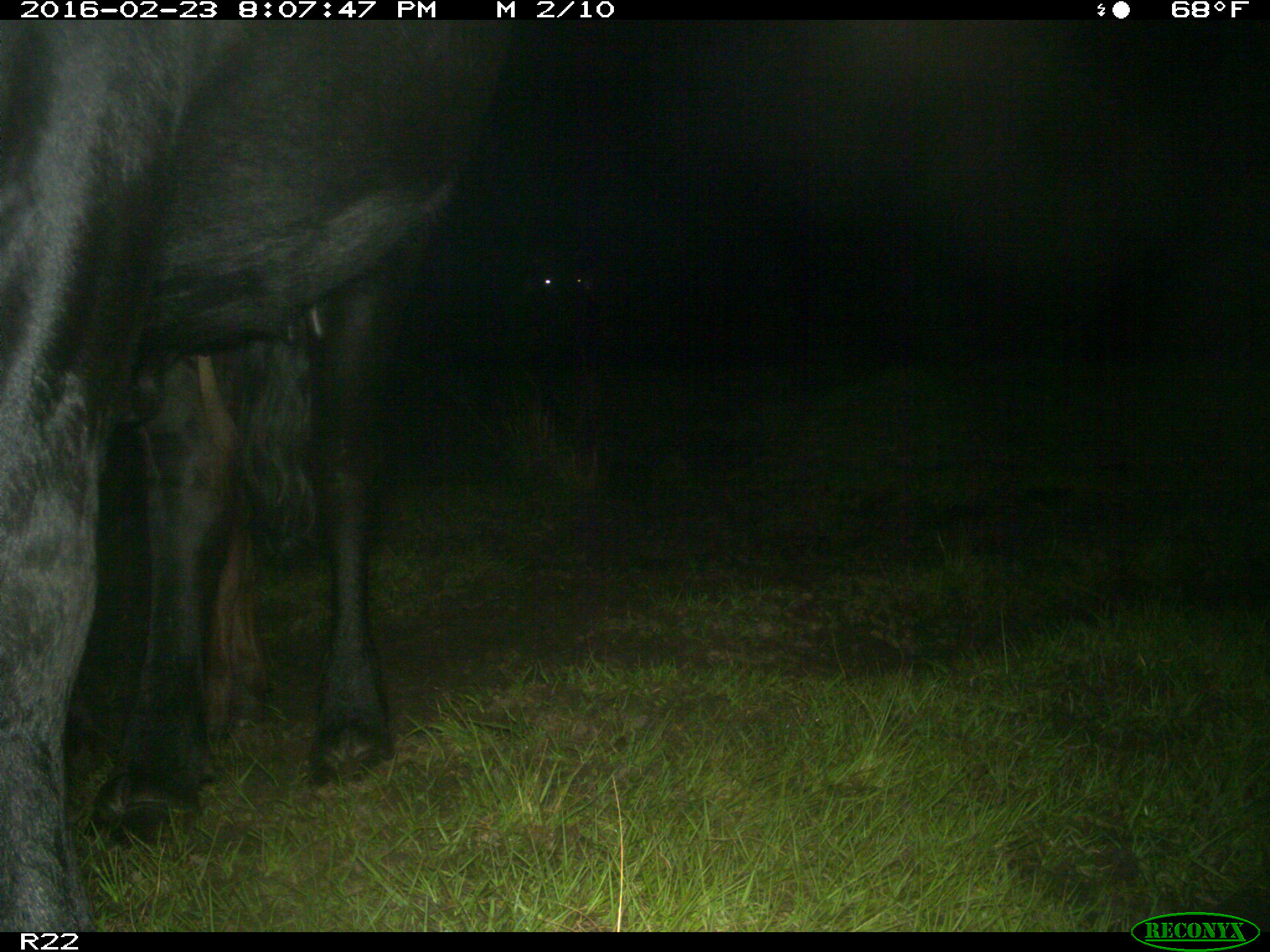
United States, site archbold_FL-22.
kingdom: Animalia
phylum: Chordata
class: Mammalia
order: Artiodactyla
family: Bovidae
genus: Bos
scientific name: Bos taurus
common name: domestic cow